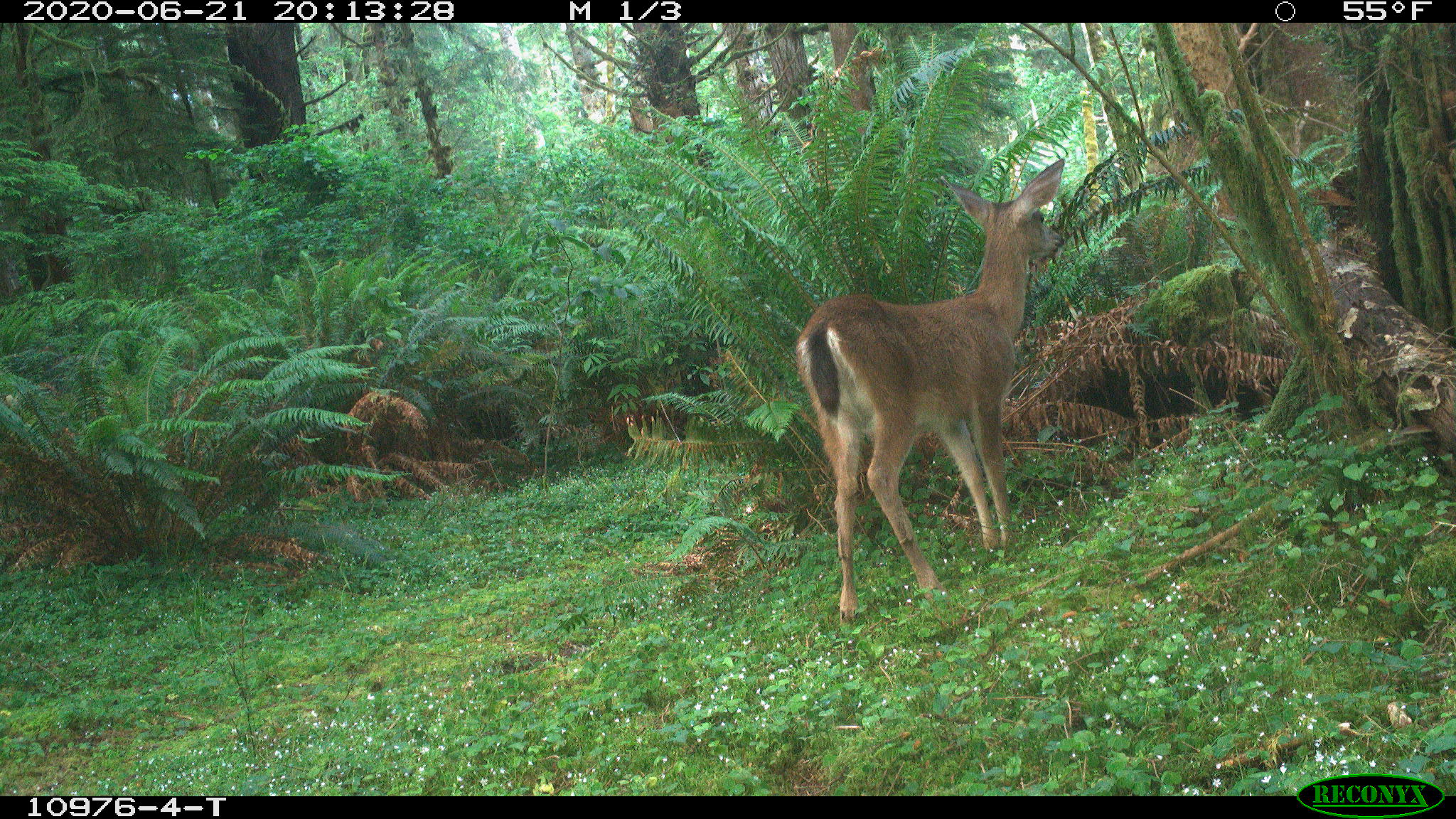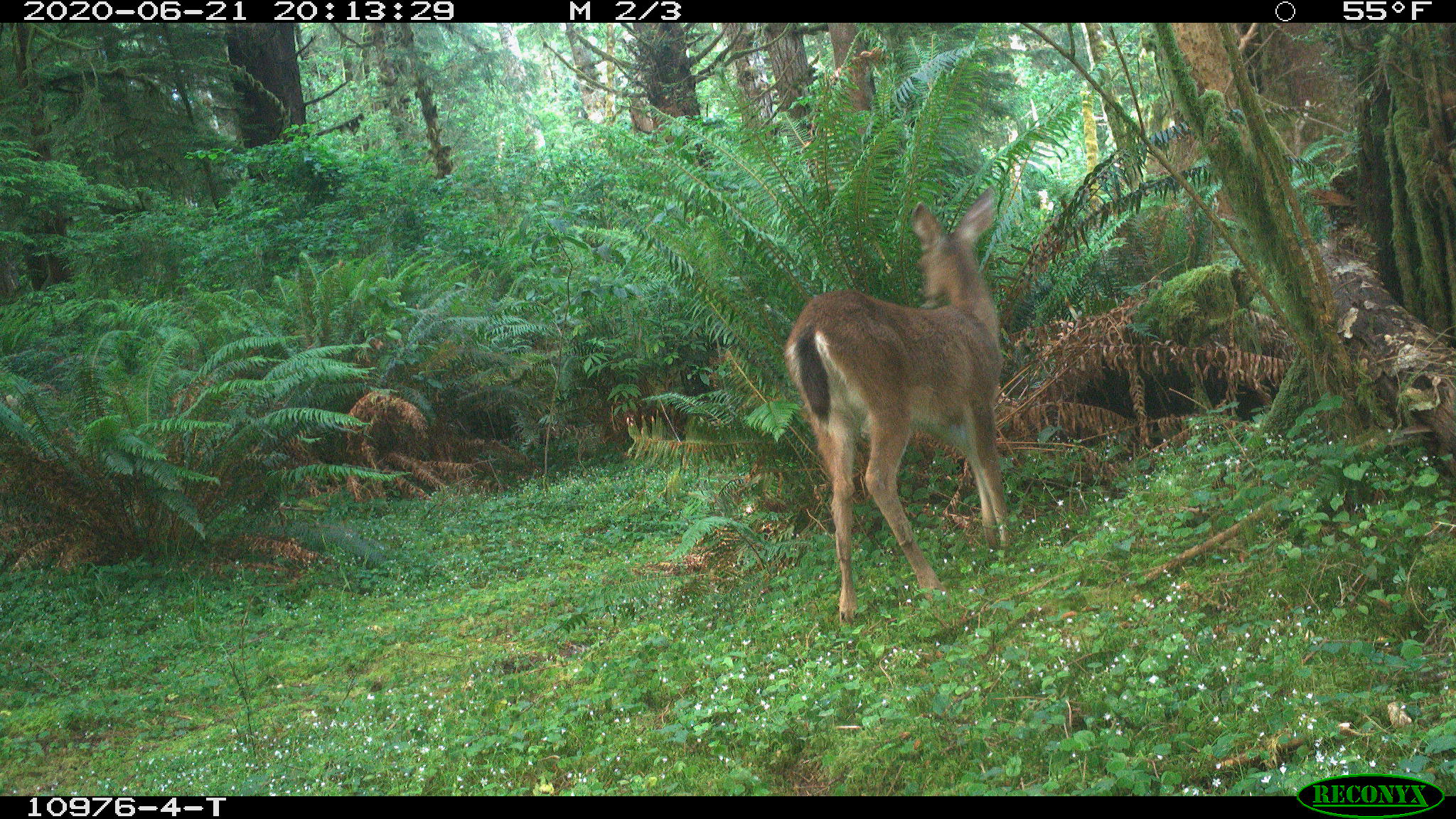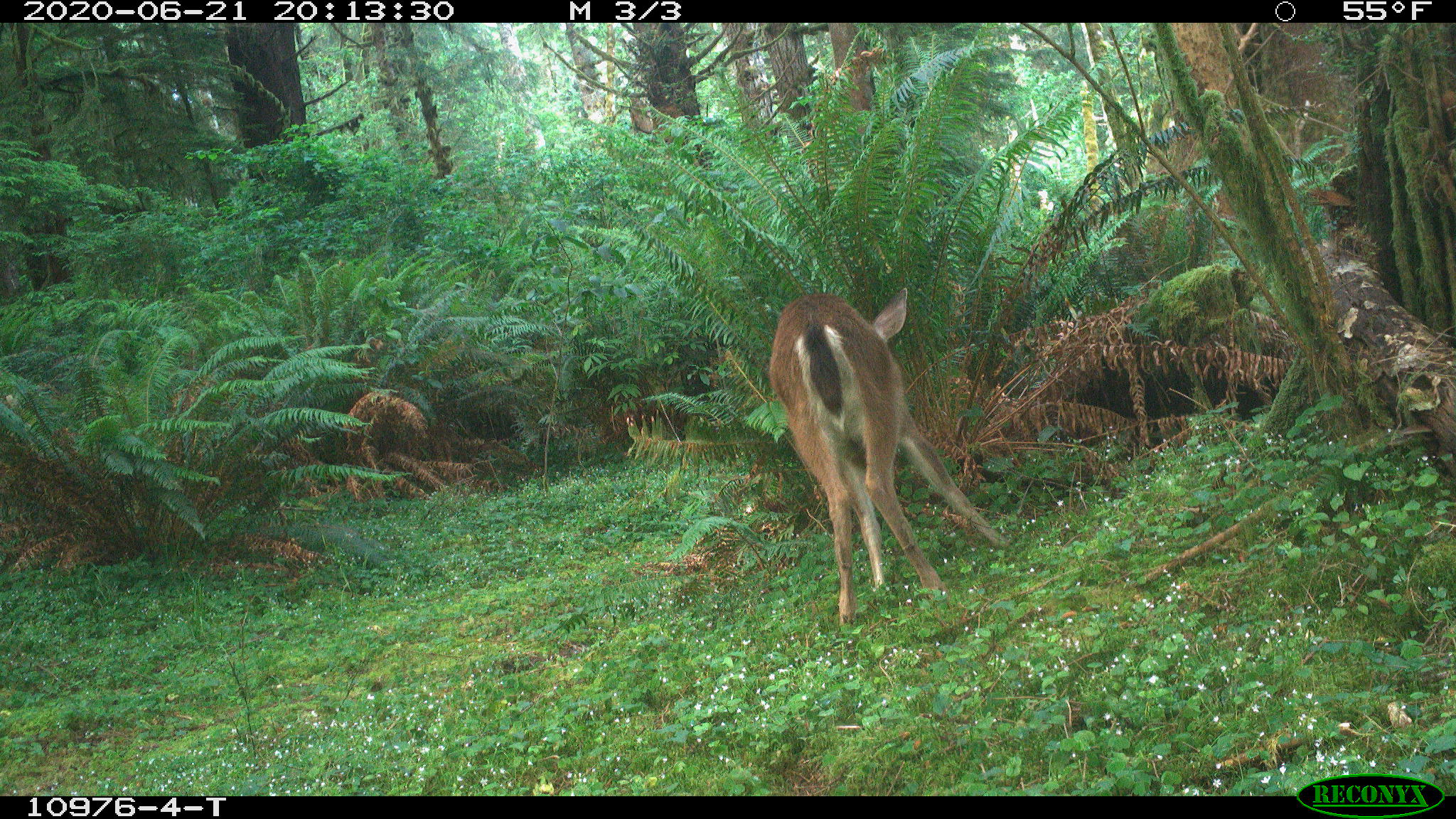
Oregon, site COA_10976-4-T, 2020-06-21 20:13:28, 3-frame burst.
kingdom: Animalia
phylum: Chordata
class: Mammalia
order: Artiodactyla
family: Cervidae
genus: Odocoileus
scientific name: Odocoileus hemionus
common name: black-tailed deer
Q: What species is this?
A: Black-tailed deer (Odocoileus hemionus).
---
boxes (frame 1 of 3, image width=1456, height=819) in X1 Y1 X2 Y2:
black-tailed deer: 791 152 1077 628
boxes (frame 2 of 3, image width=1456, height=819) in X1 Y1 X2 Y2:
black-tailed deer: 783 182 1011 629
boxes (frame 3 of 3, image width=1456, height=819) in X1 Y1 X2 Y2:
black-tailed deer: 759 281 1007 628